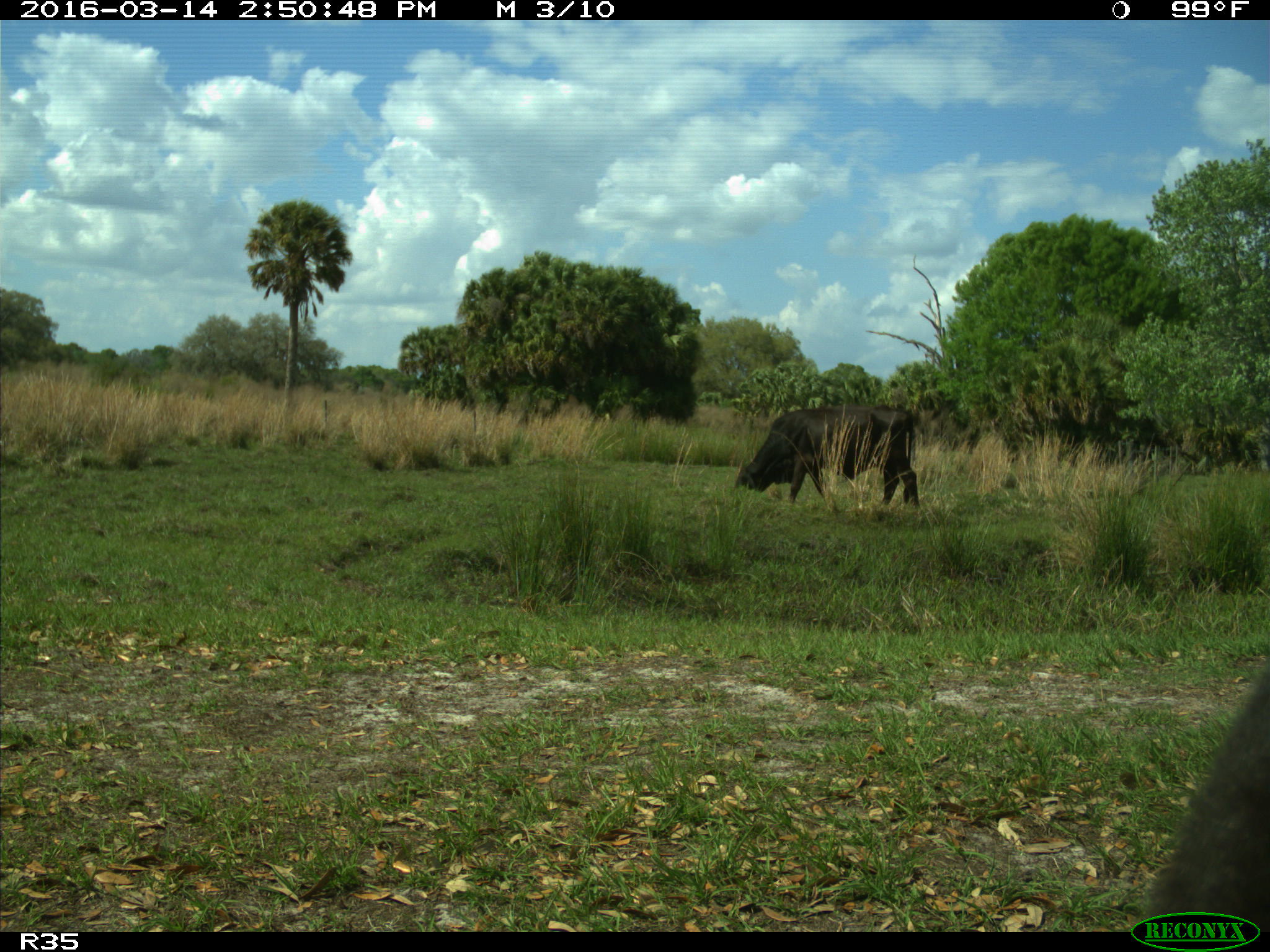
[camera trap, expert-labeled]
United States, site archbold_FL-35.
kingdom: Animalia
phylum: Chordata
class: Mammalia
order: Artiodactyla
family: Bovidae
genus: Bos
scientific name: Bos taurus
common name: domestic cow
Bos taurus (domestic cow).